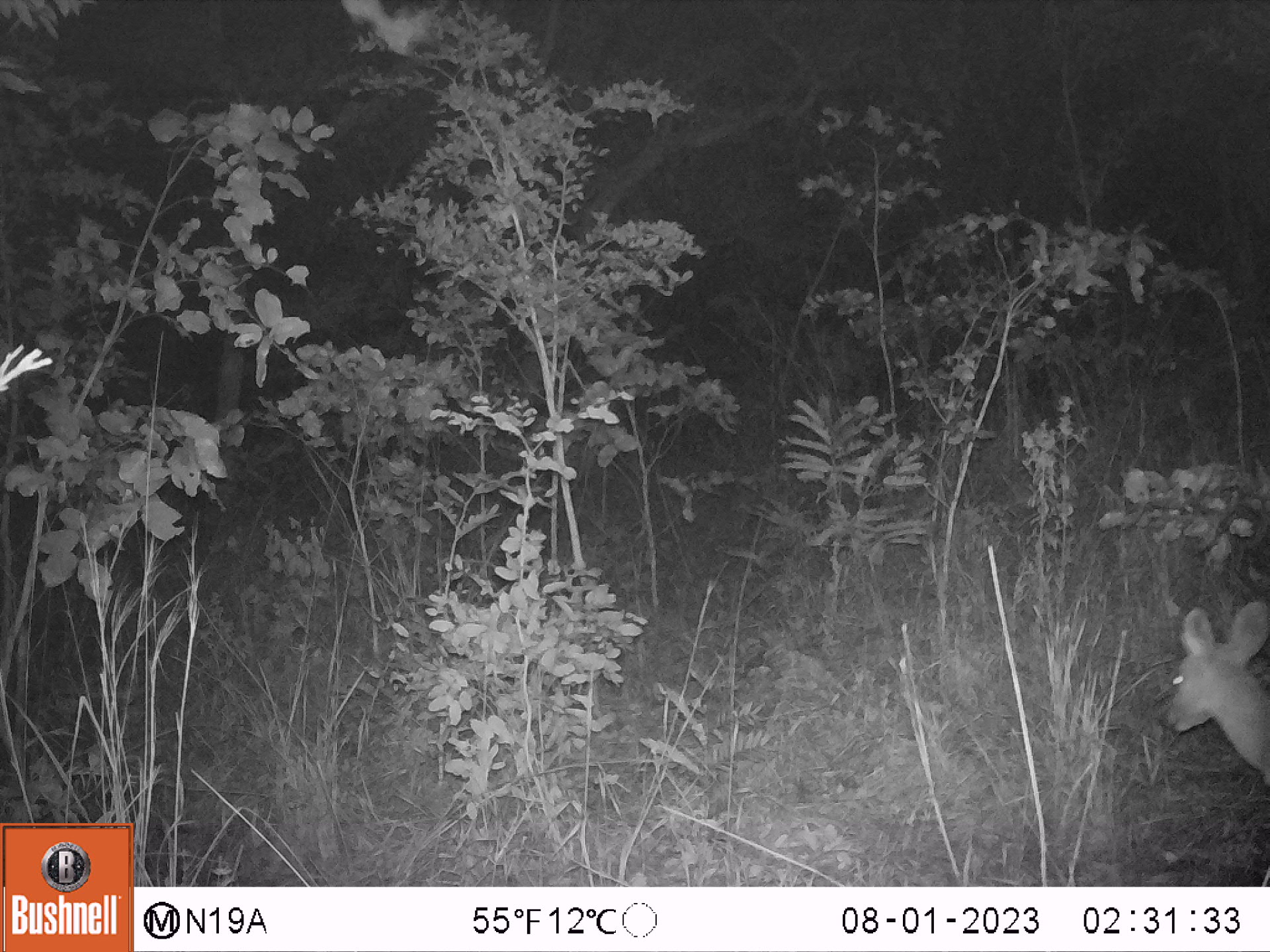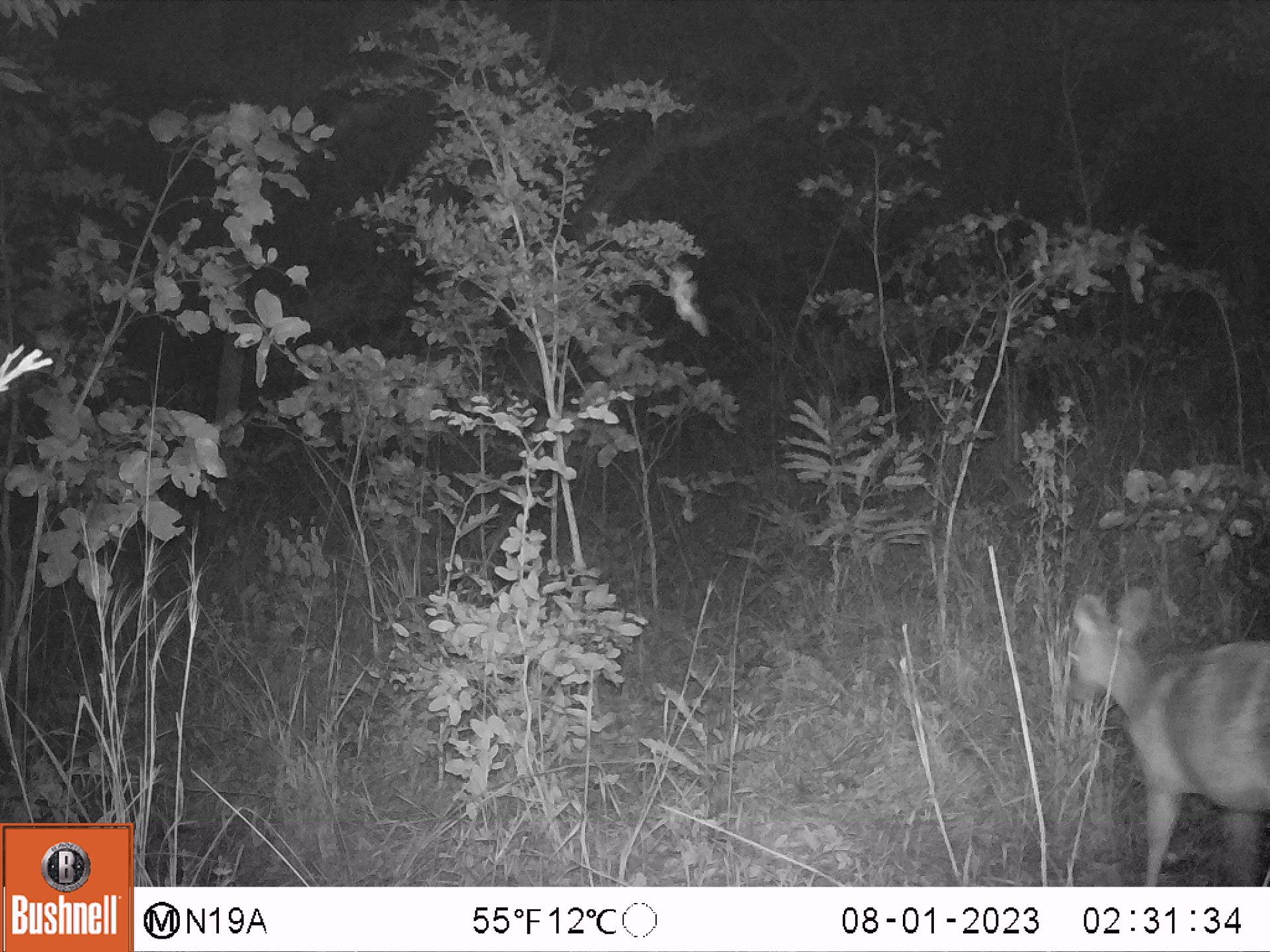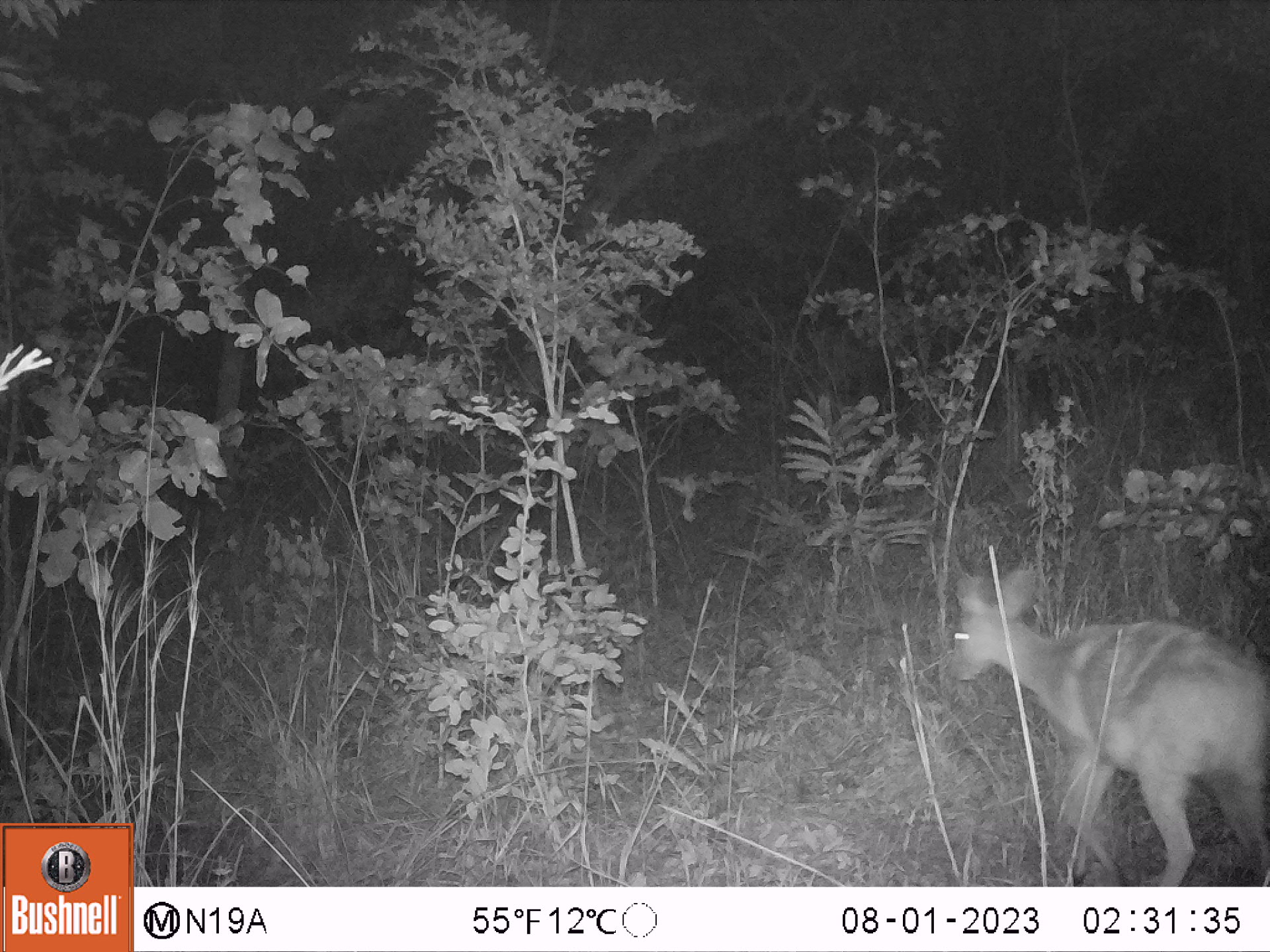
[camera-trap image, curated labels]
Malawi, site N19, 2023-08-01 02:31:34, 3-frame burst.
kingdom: Animalia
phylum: Chordata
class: Mammalia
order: Artiodactyla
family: Bovidae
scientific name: Antilopinae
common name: small antelope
Small antelope (Antilopinae), count 1.